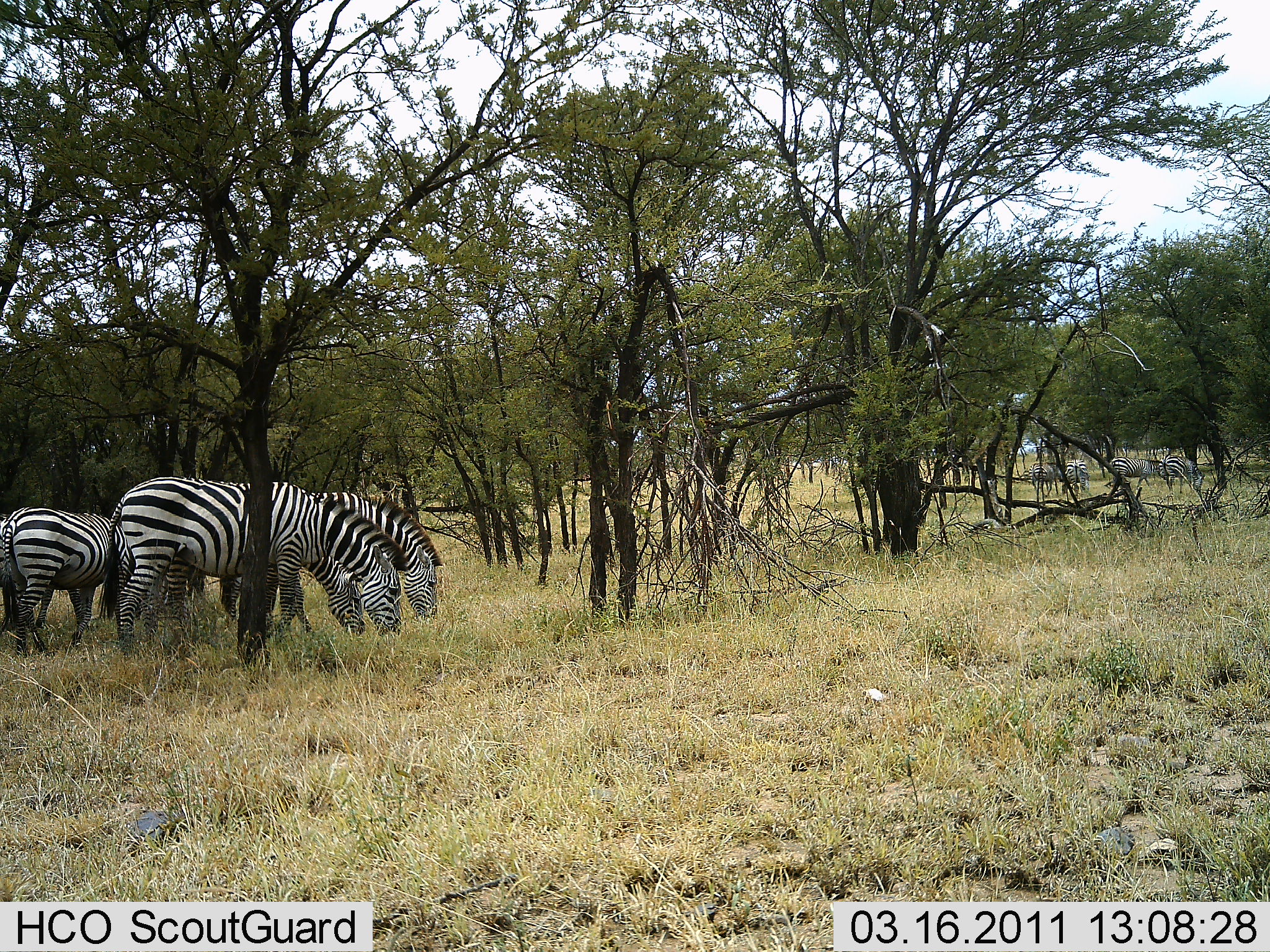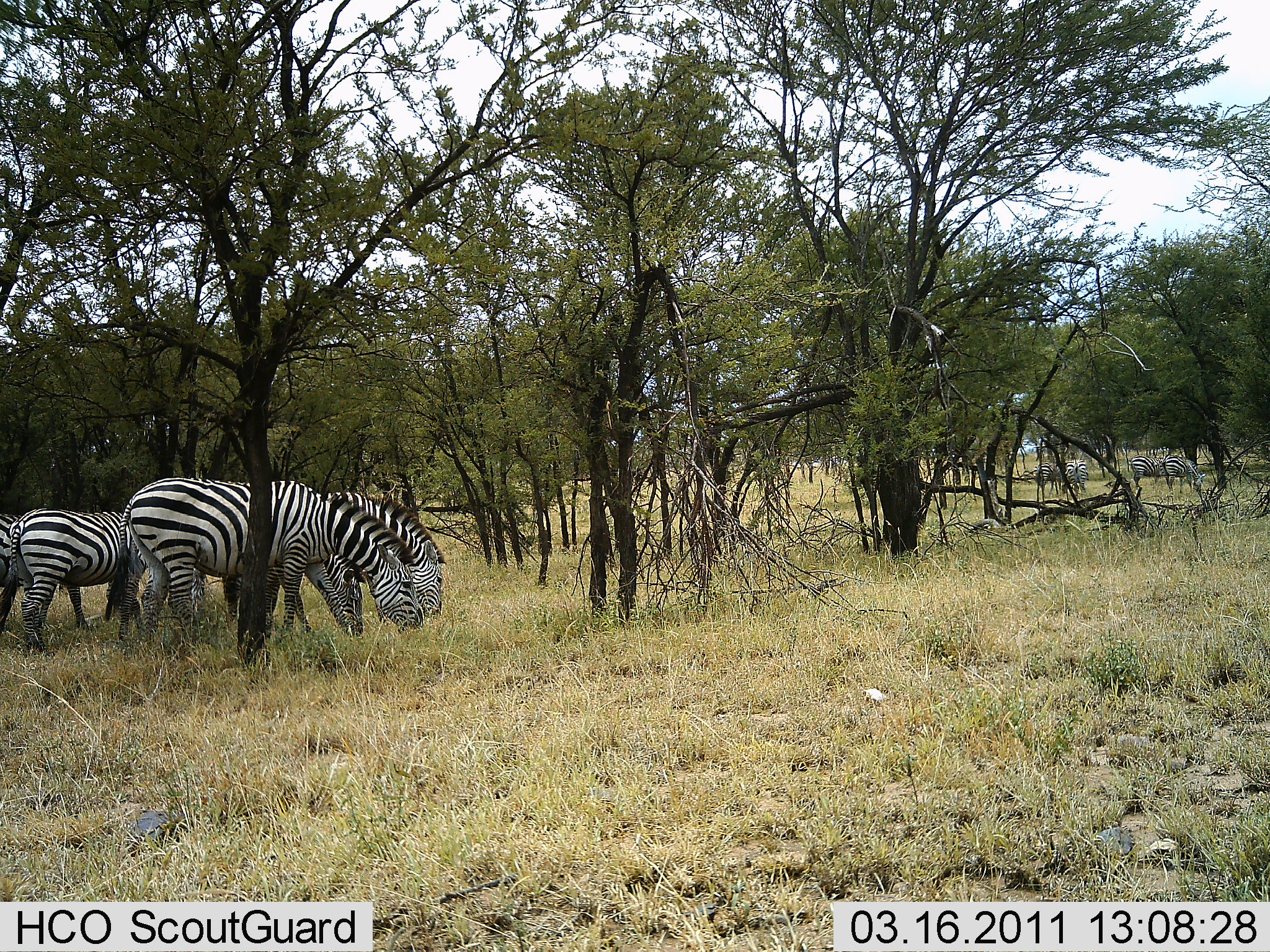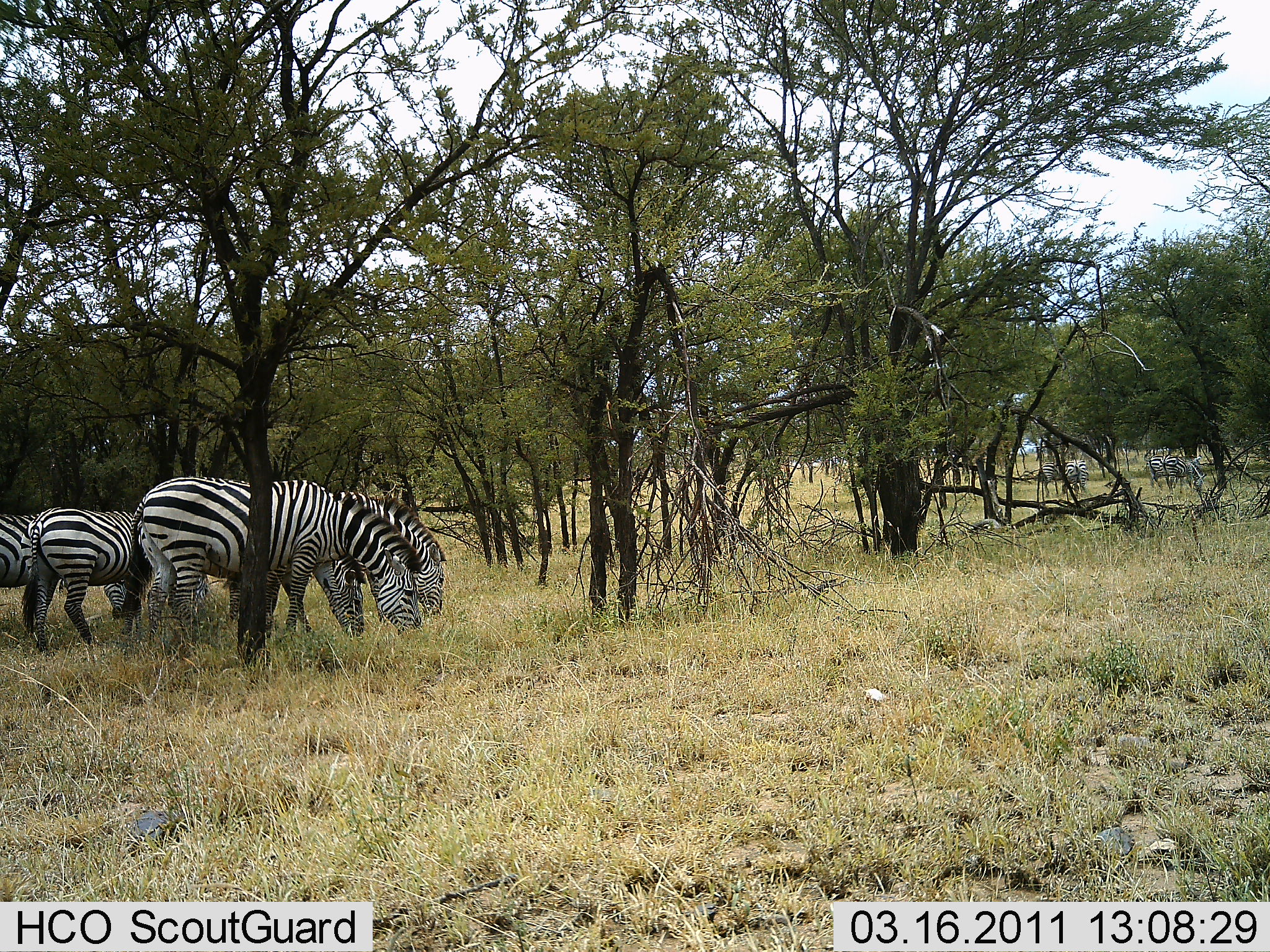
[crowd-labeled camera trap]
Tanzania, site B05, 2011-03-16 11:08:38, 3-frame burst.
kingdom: Animalia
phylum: Chordata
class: Mammalia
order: Perissodactyla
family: Equidae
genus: Equus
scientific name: Equus quagga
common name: plains zebra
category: zebra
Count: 7.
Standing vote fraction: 17%.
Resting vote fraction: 0%.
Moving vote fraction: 25%.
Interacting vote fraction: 0%.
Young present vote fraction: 0%.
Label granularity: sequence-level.